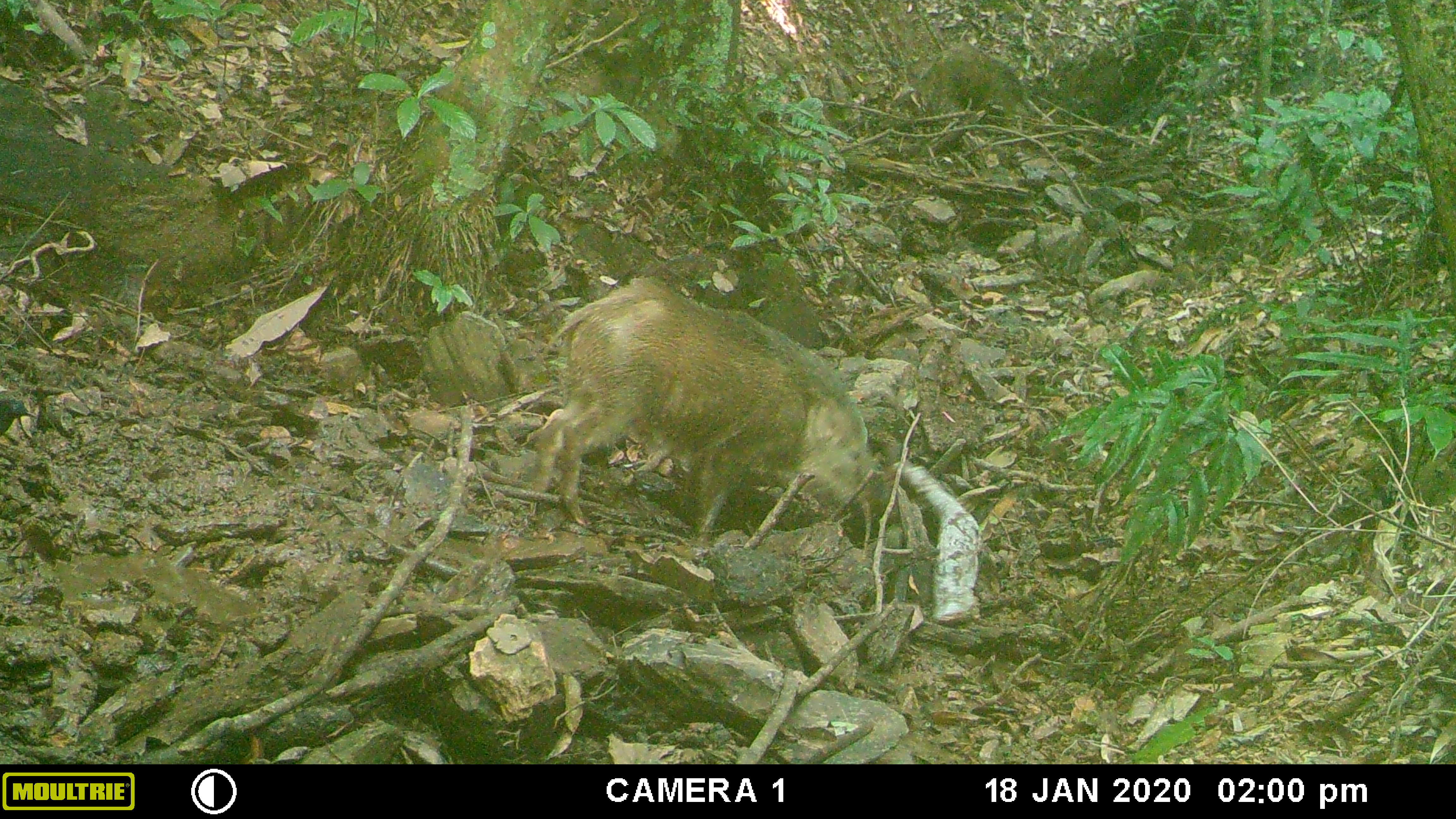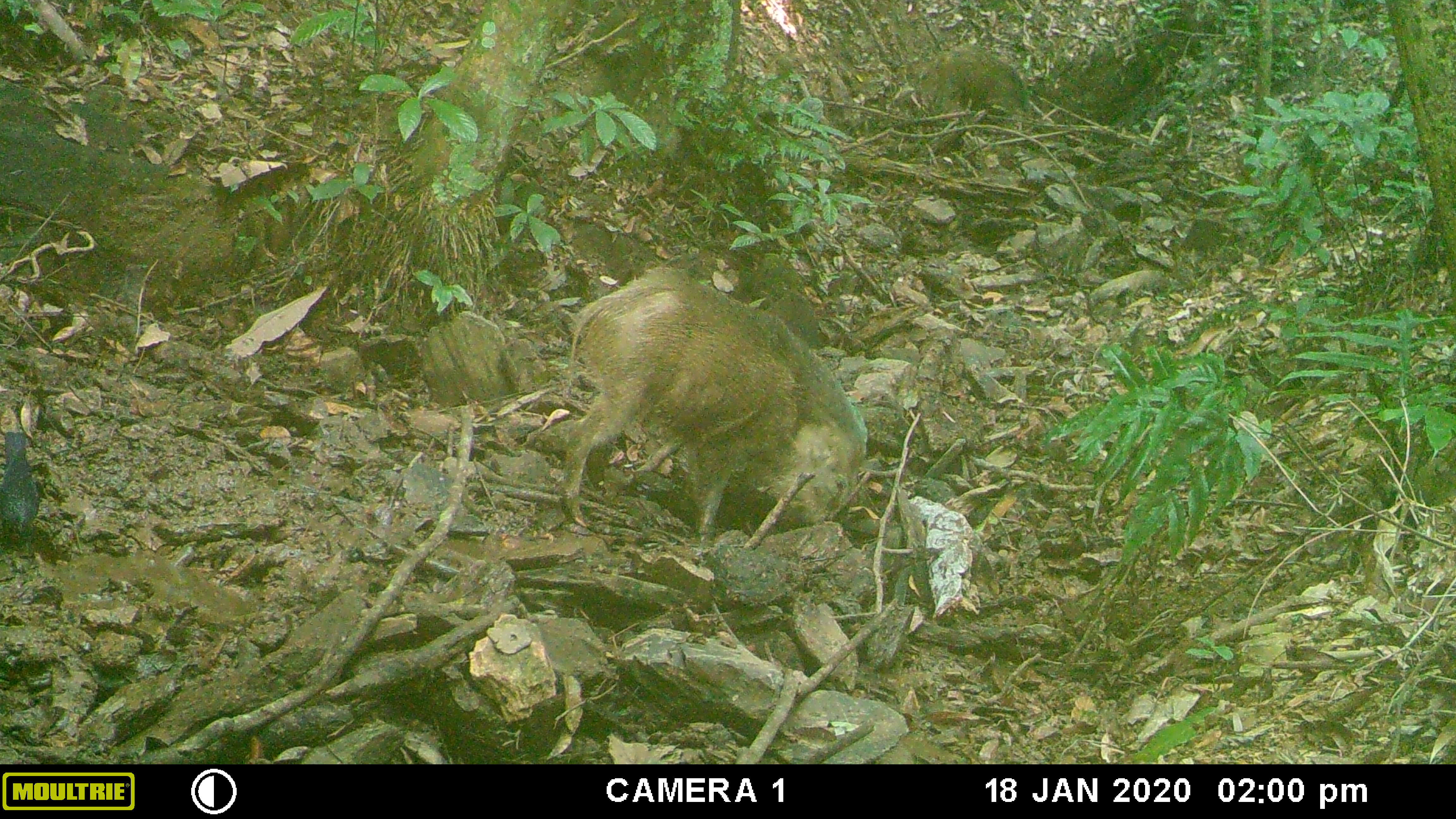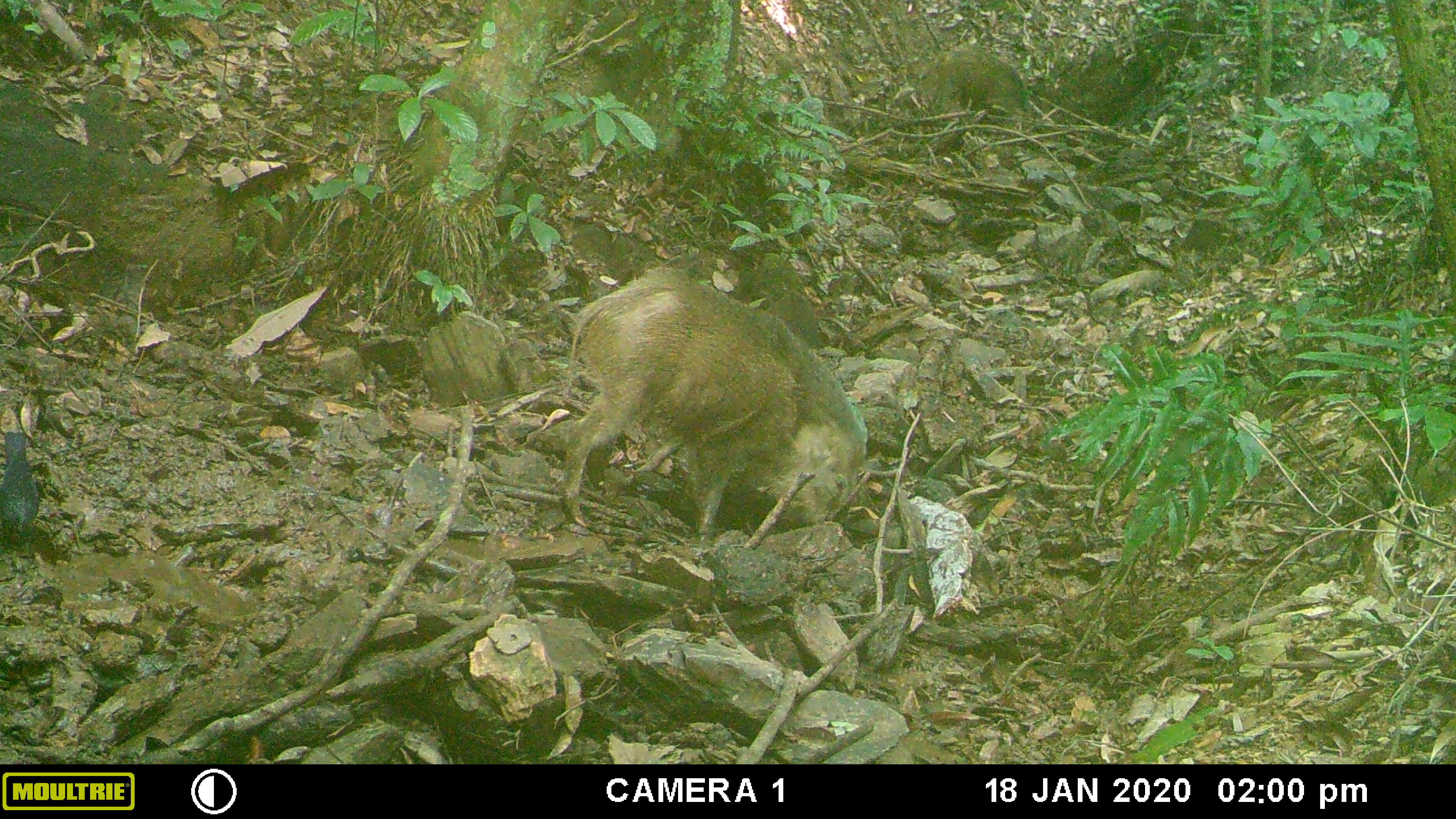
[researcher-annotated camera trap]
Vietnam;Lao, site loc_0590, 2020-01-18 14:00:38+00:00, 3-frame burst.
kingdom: Animalia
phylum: Chordata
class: Mammalia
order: Artiodactyla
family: Suidae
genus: Sus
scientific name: Sus scrofa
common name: eurasian wild pig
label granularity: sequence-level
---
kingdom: Animalia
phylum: Chordata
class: Aves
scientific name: Aves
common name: bird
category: unidentified bird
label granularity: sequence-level